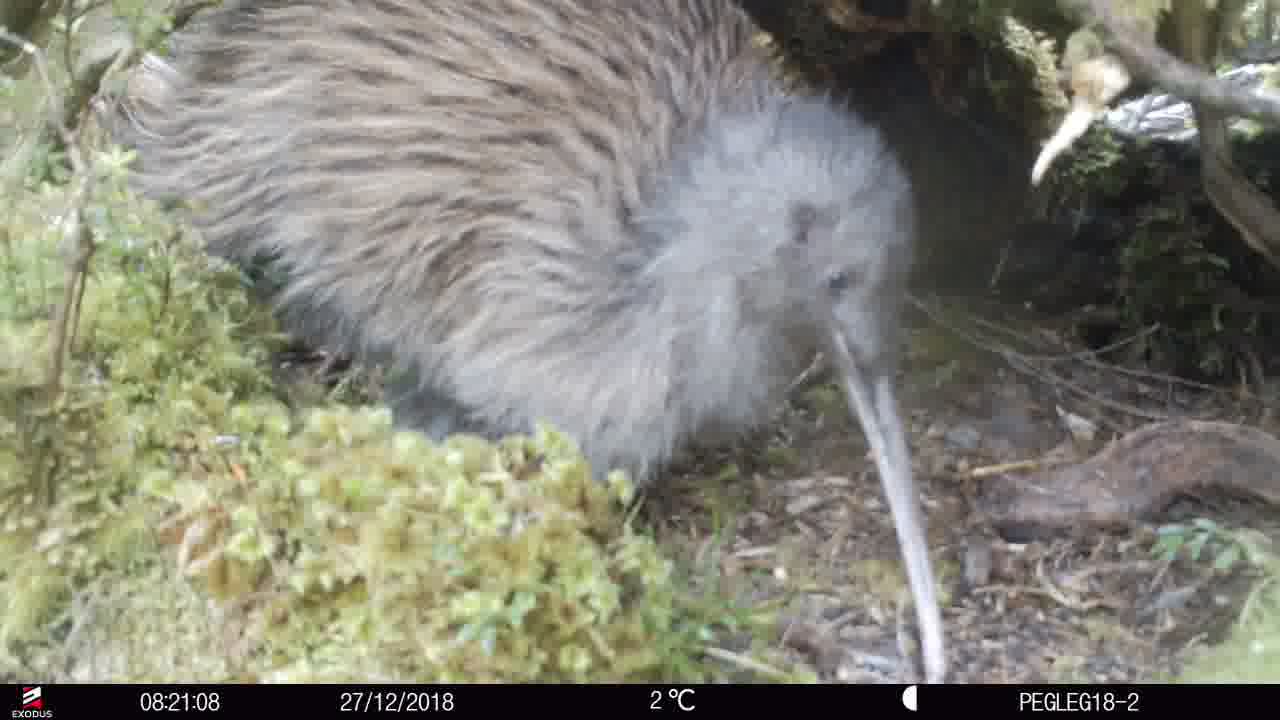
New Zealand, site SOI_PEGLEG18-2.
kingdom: Animalia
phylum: Chordata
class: Aves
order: Apterygiformes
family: Apterygidae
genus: Apteryx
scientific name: Apteryx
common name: kiwi